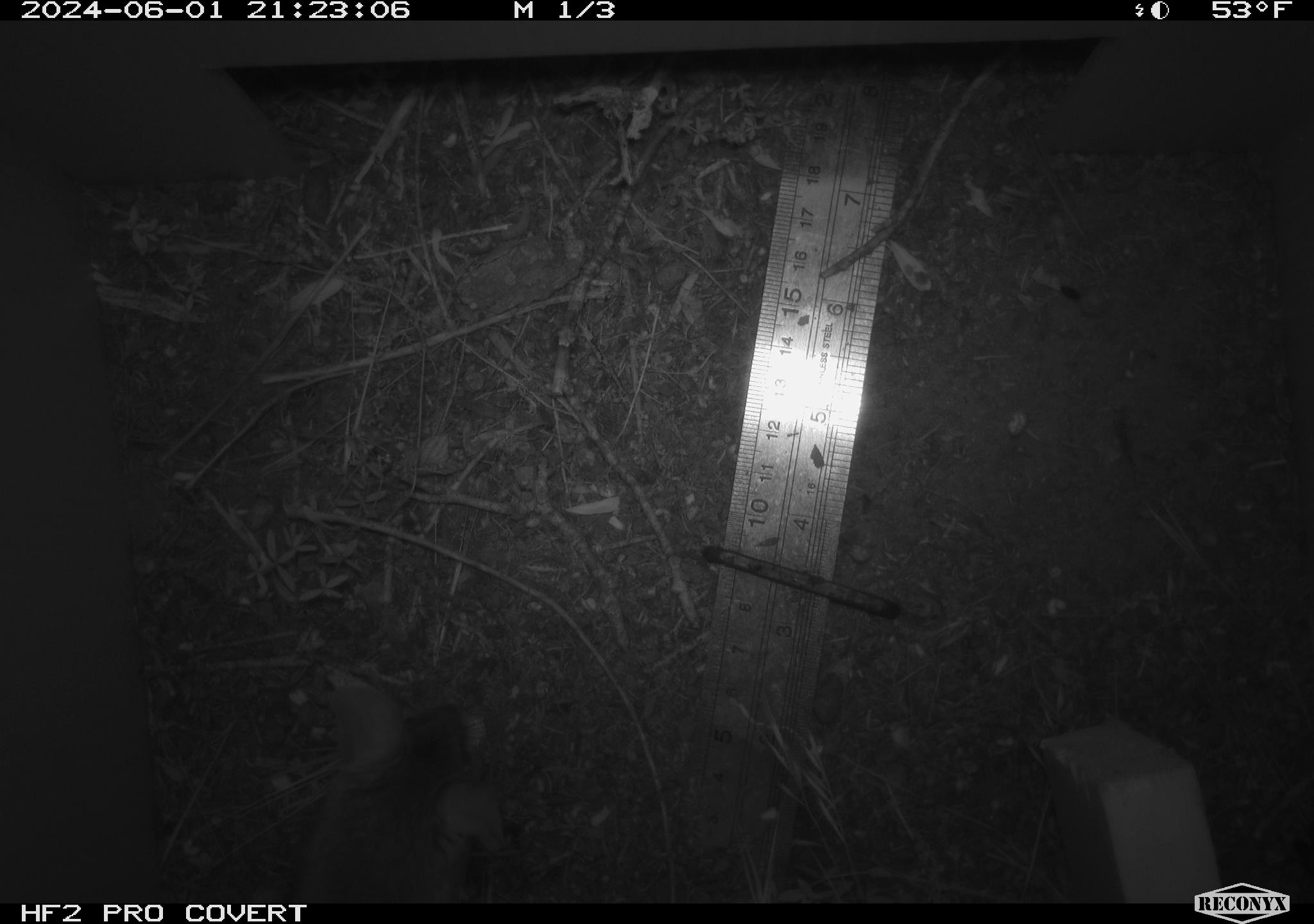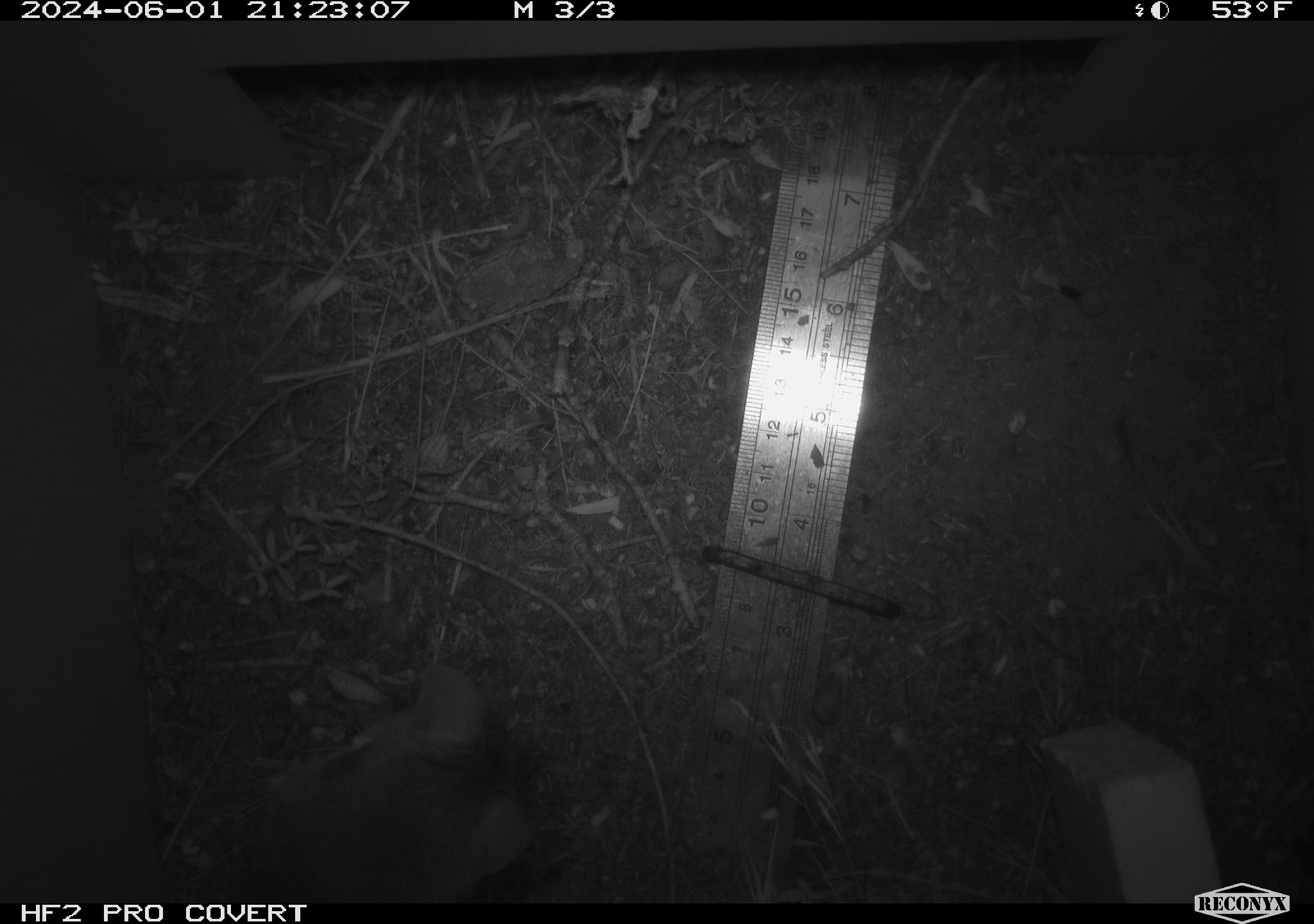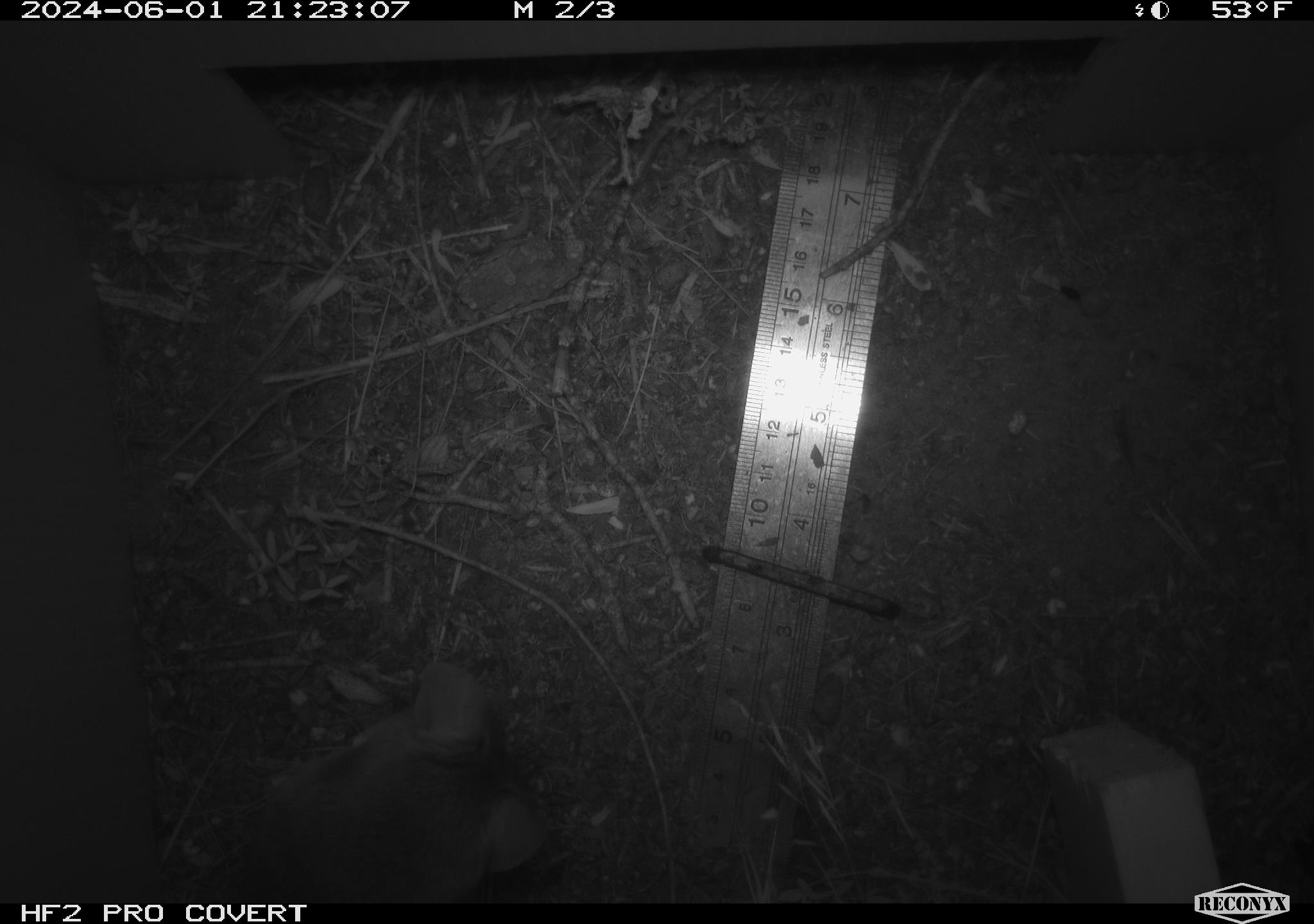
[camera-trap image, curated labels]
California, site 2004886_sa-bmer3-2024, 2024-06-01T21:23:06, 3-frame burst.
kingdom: Animalia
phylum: Chordata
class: Mammalia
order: Rodentia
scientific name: Rodentia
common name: mouse species